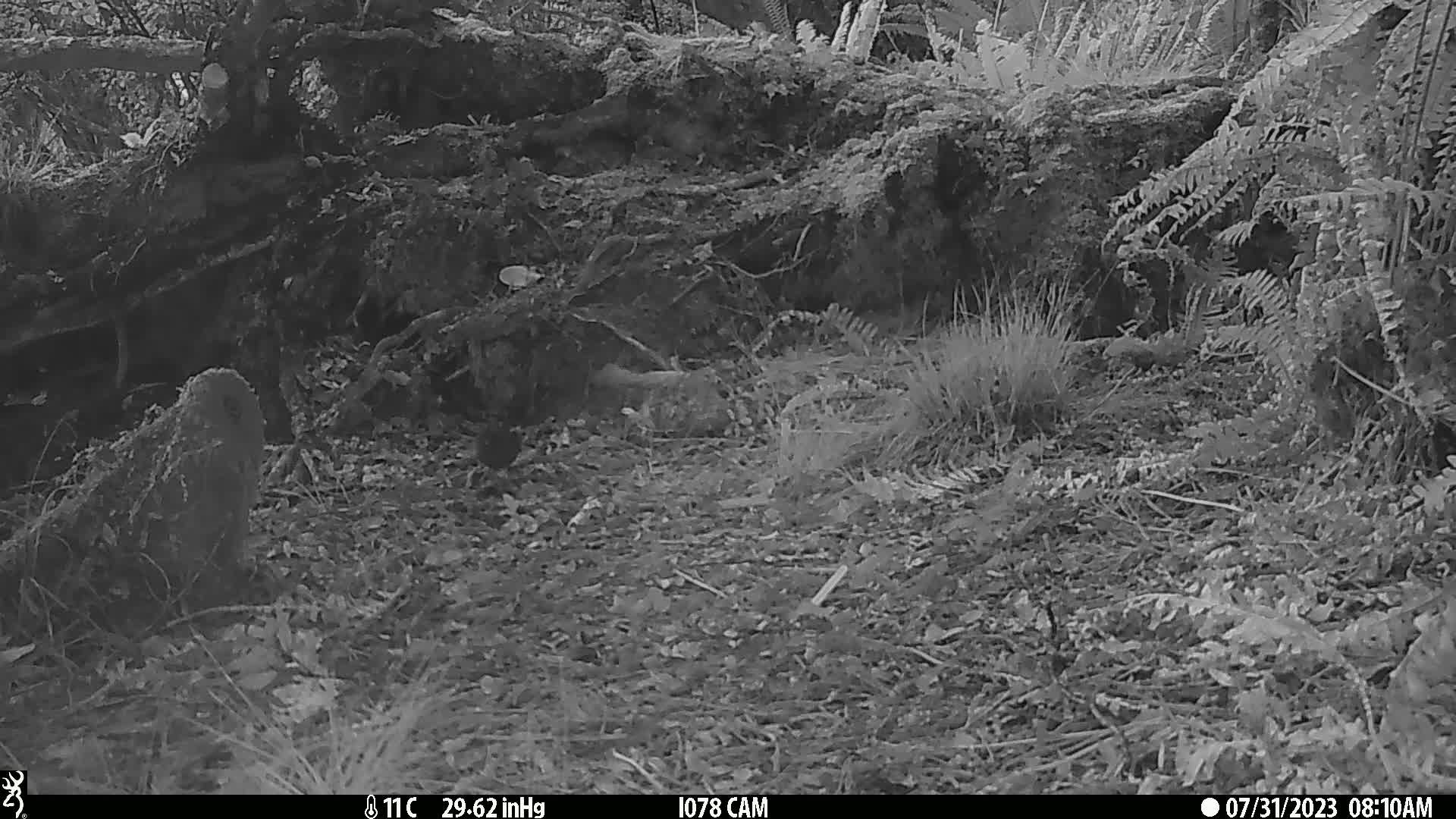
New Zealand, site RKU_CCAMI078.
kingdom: Animalia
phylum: Chordata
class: Aves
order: Passeriformes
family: Turdidae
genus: Turdus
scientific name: Turdus merula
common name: eurasian blackbird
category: blackbird